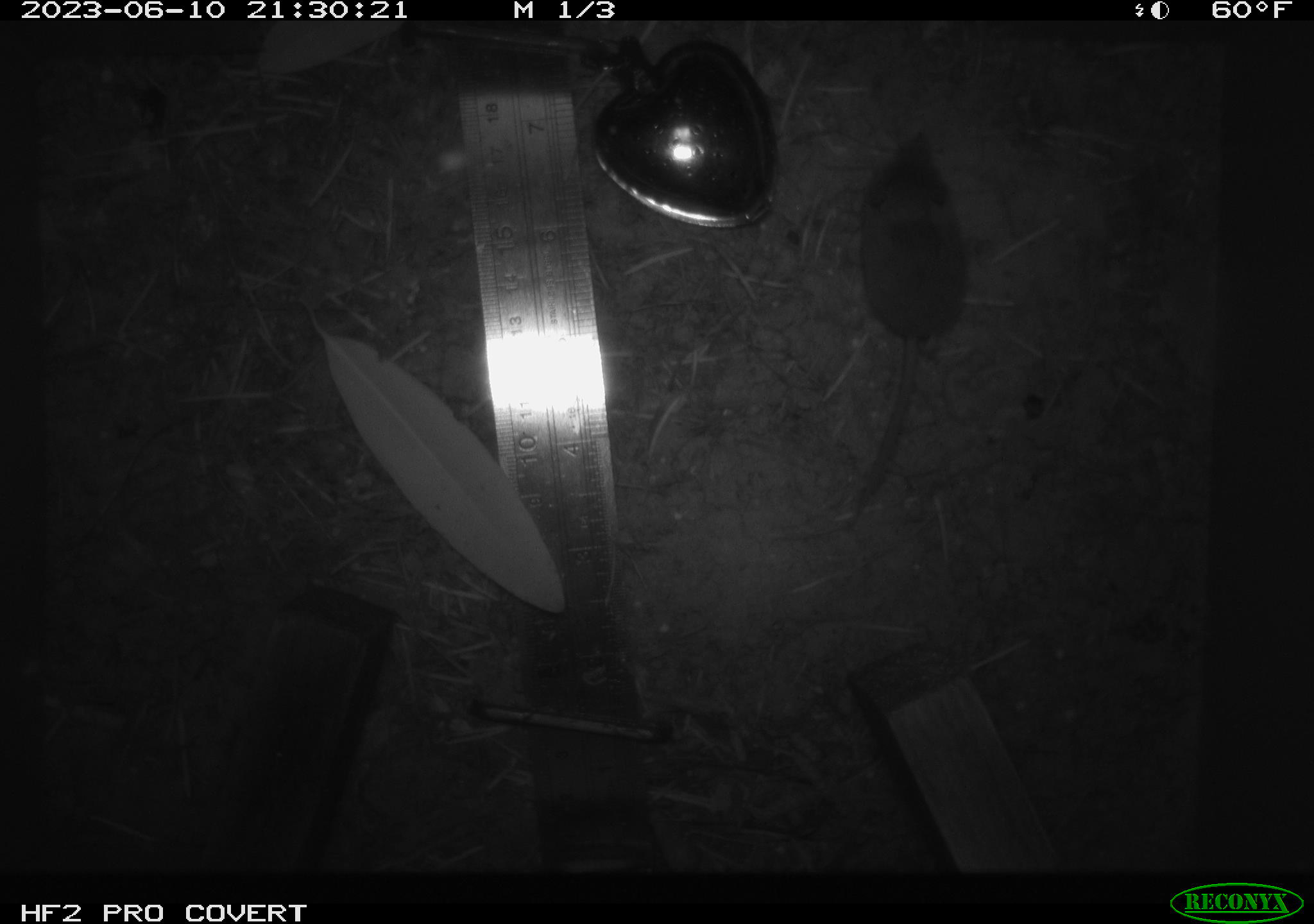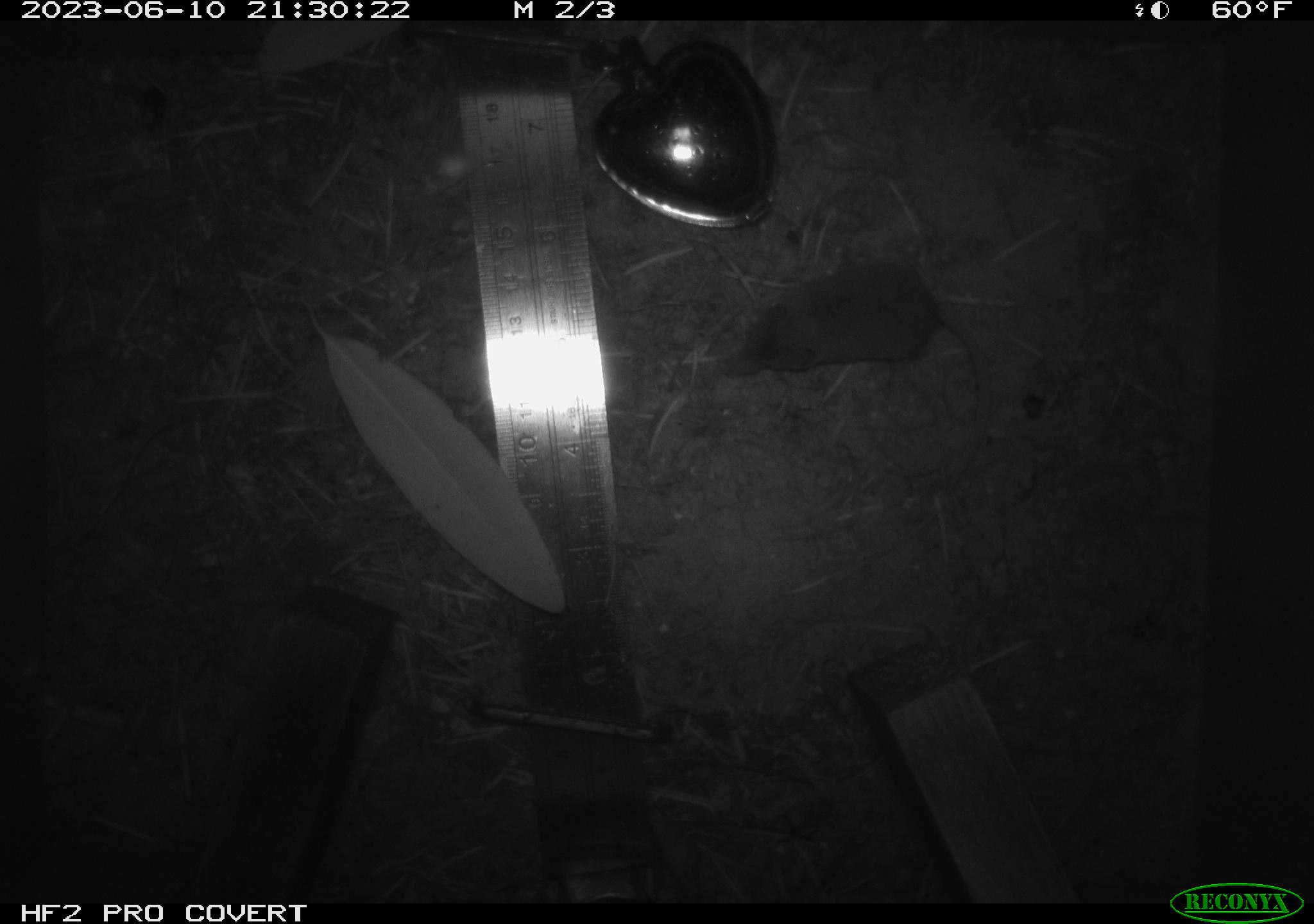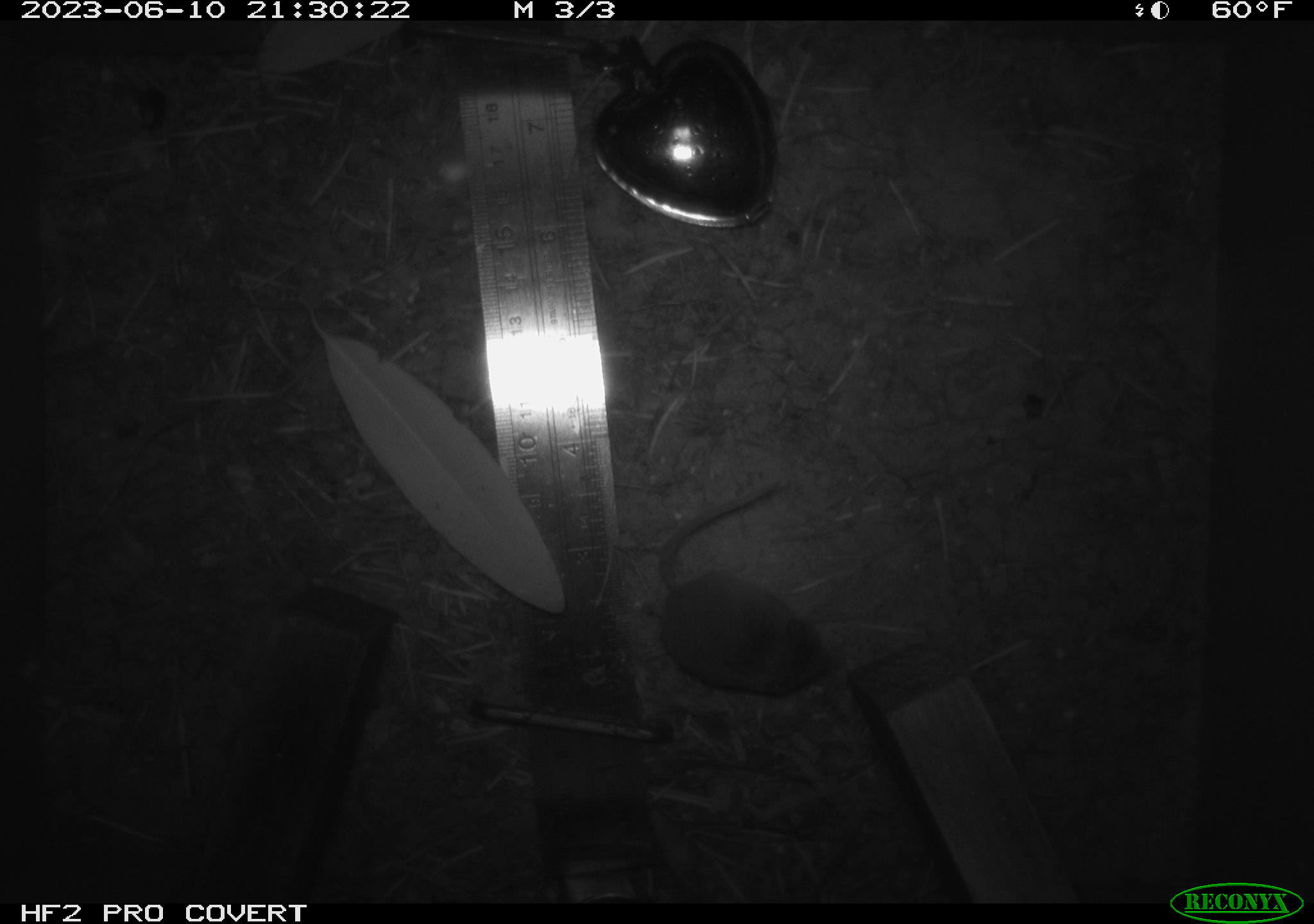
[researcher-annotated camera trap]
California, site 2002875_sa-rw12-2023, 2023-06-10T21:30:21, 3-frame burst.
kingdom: Animalia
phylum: Chordata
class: Mammalia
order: Eulipotyphla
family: Soricidae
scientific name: Soricidae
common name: shrews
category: soricidae family